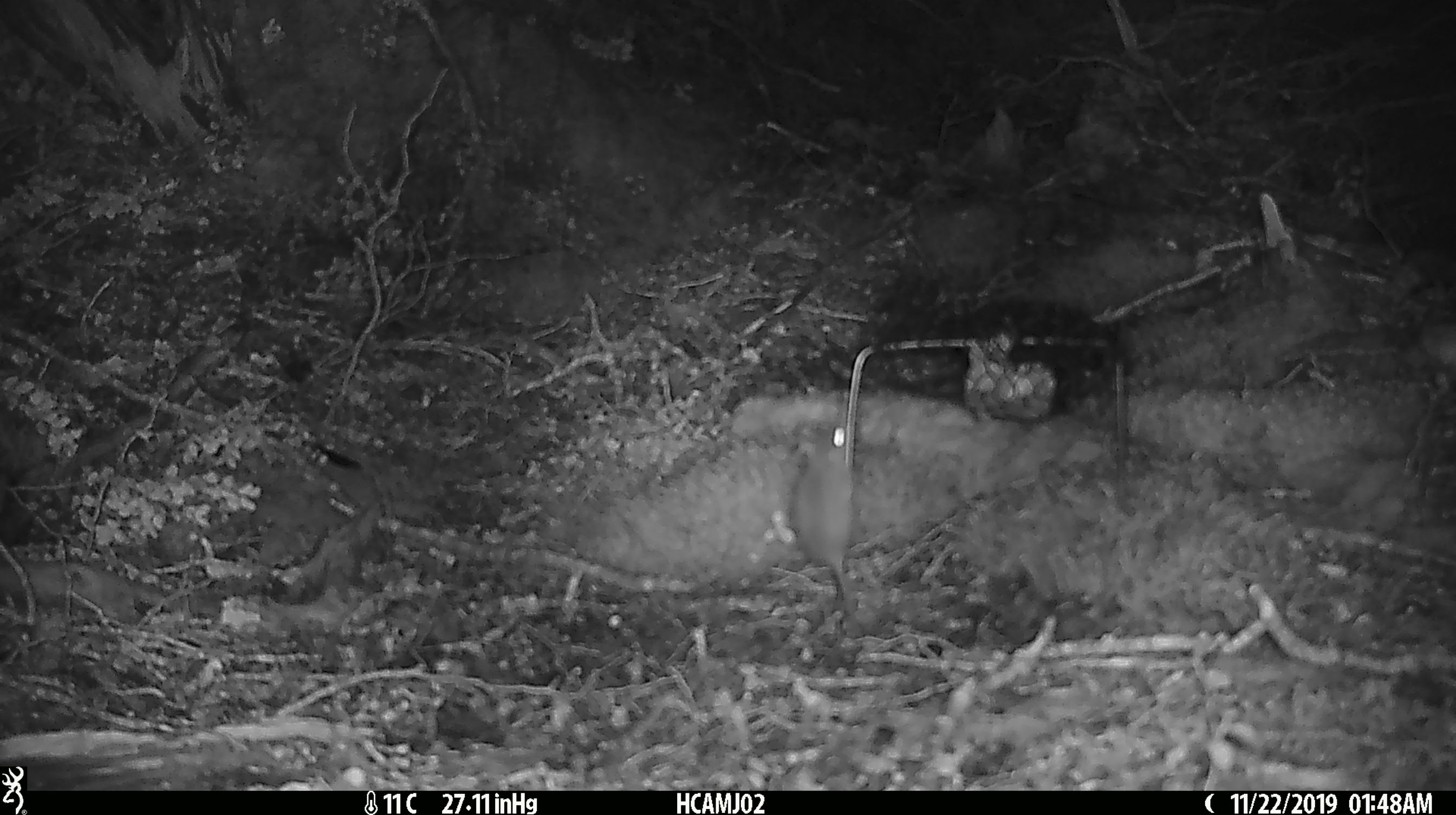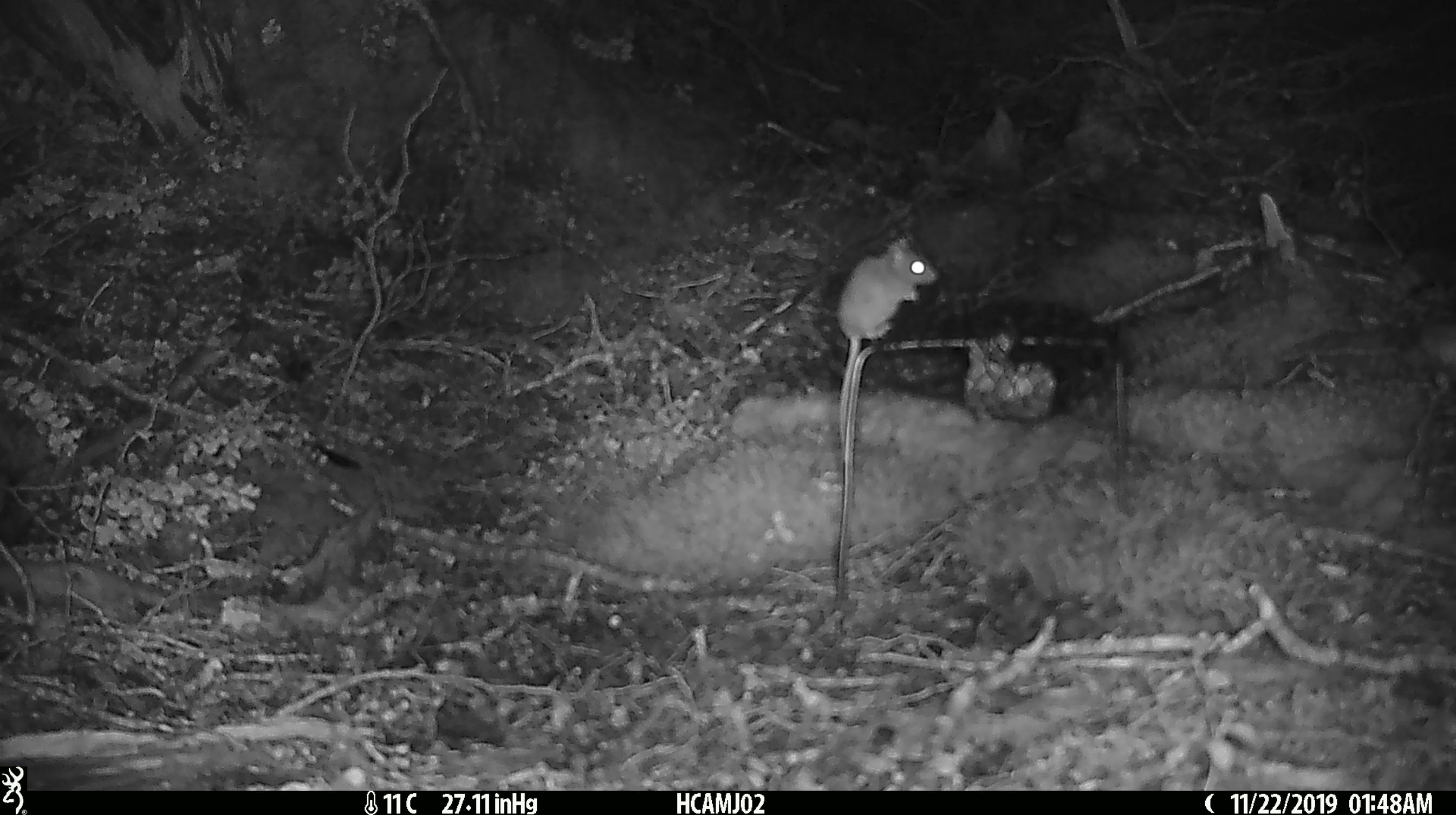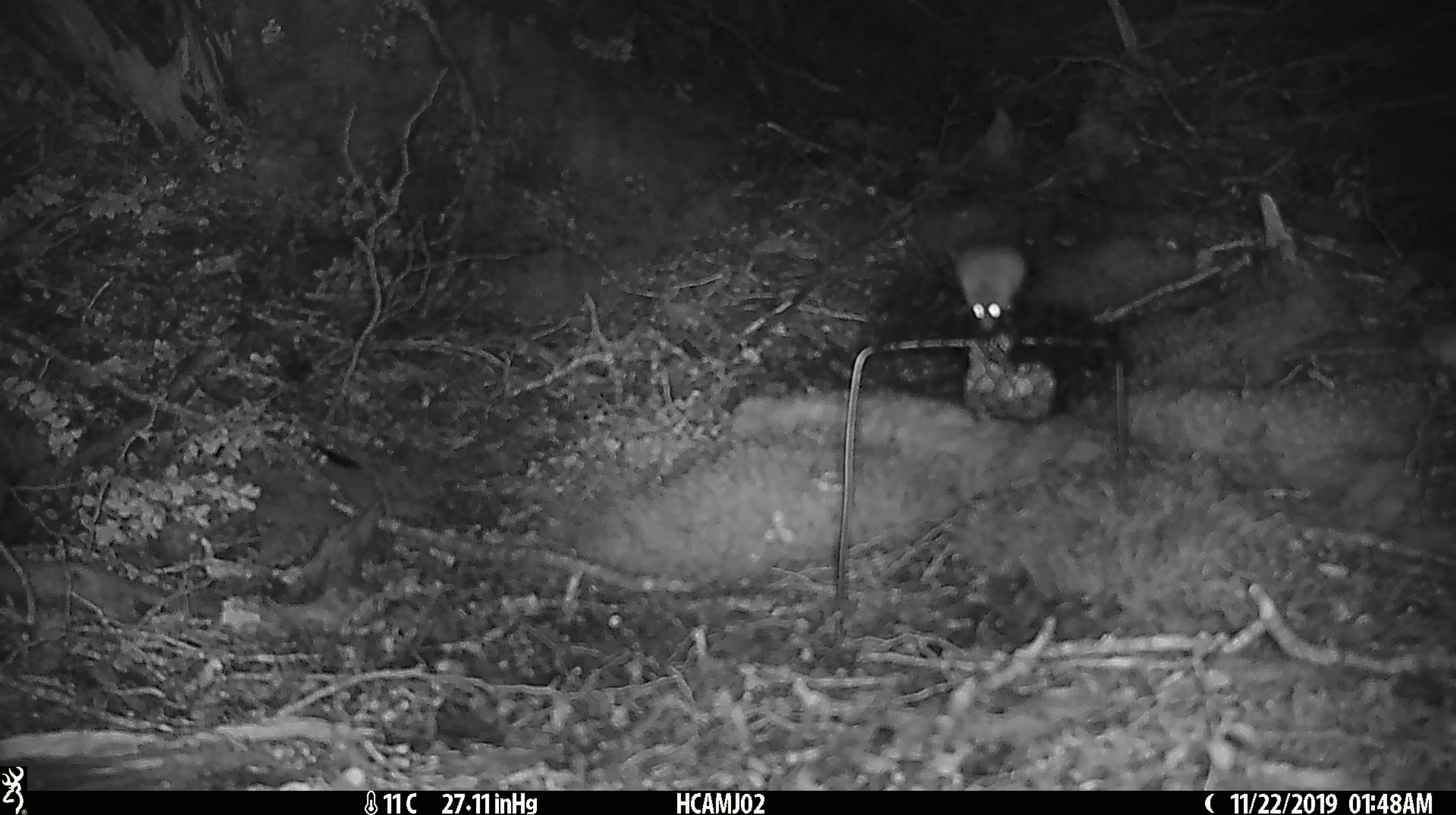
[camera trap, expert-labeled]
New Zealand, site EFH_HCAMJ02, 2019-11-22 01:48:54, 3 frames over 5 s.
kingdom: Animalia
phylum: Chordata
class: Mammalia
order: Rodentia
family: Muridae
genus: Mus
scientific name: Mus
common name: mouse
Mouse (Mus).